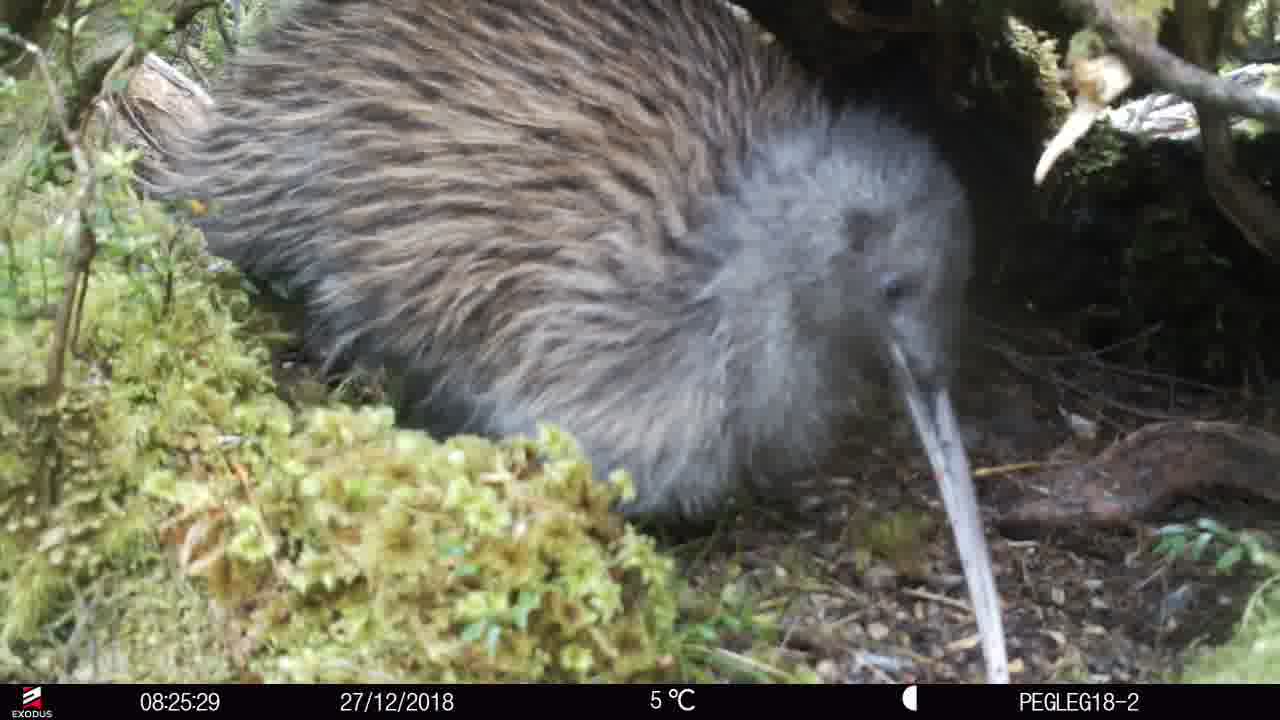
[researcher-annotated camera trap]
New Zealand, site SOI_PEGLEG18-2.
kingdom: Animalia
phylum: Chordata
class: Aves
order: Apterygiformes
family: Apterygidae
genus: Apteryx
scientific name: Apteryx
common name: kiwi